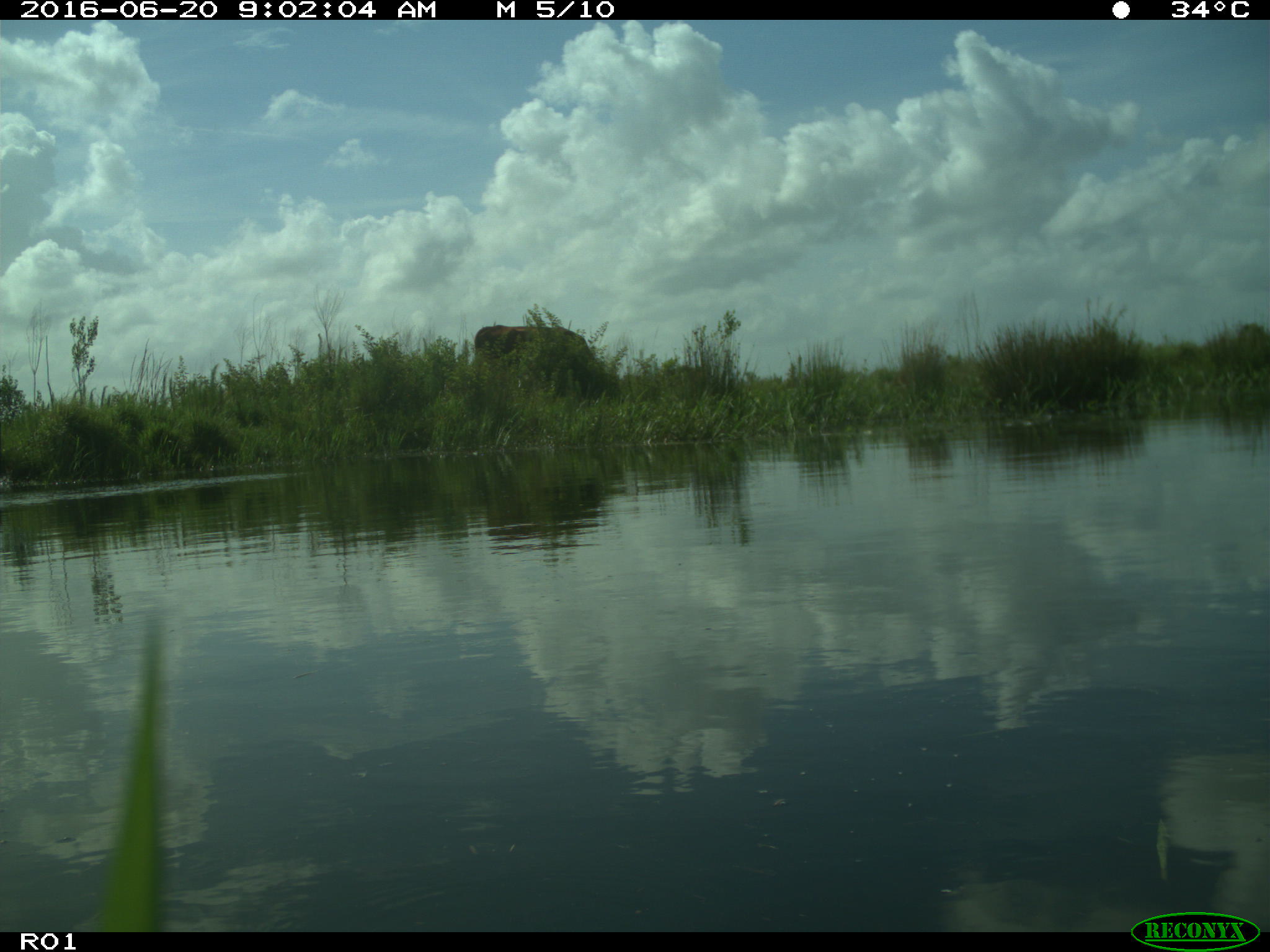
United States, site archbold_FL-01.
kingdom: Animalia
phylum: Chordata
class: Mammalia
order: Artiodactyla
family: Bovidae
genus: Bos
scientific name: Bos taurus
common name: domestic cow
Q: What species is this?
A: Bos taurus (domestic cow).